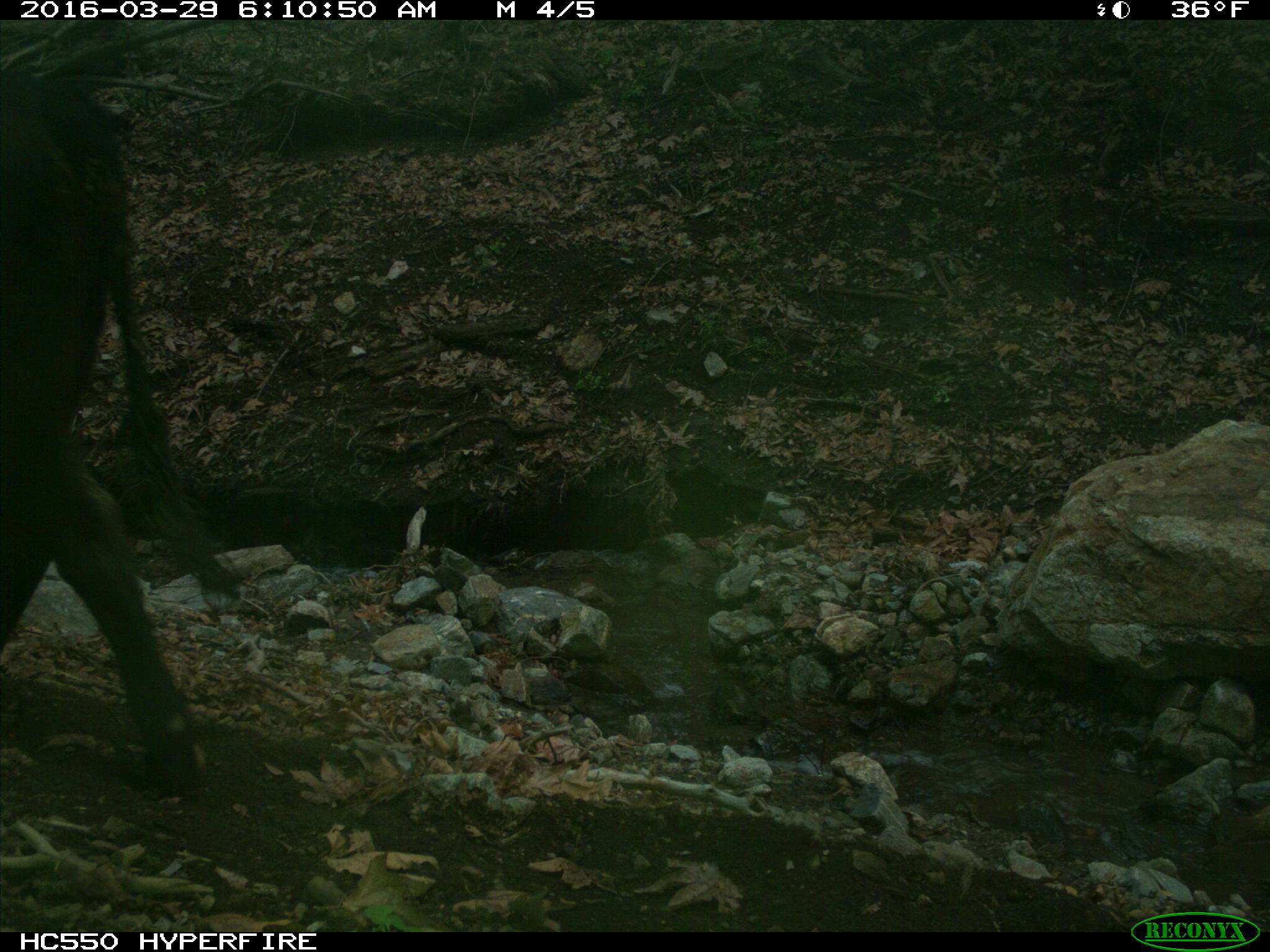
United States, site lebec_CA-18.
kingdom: Animalia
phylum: Chordata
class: Mammalia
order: Artiodactyla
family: Bovidae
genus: Bos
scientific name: Bos taurus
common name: domestic cow